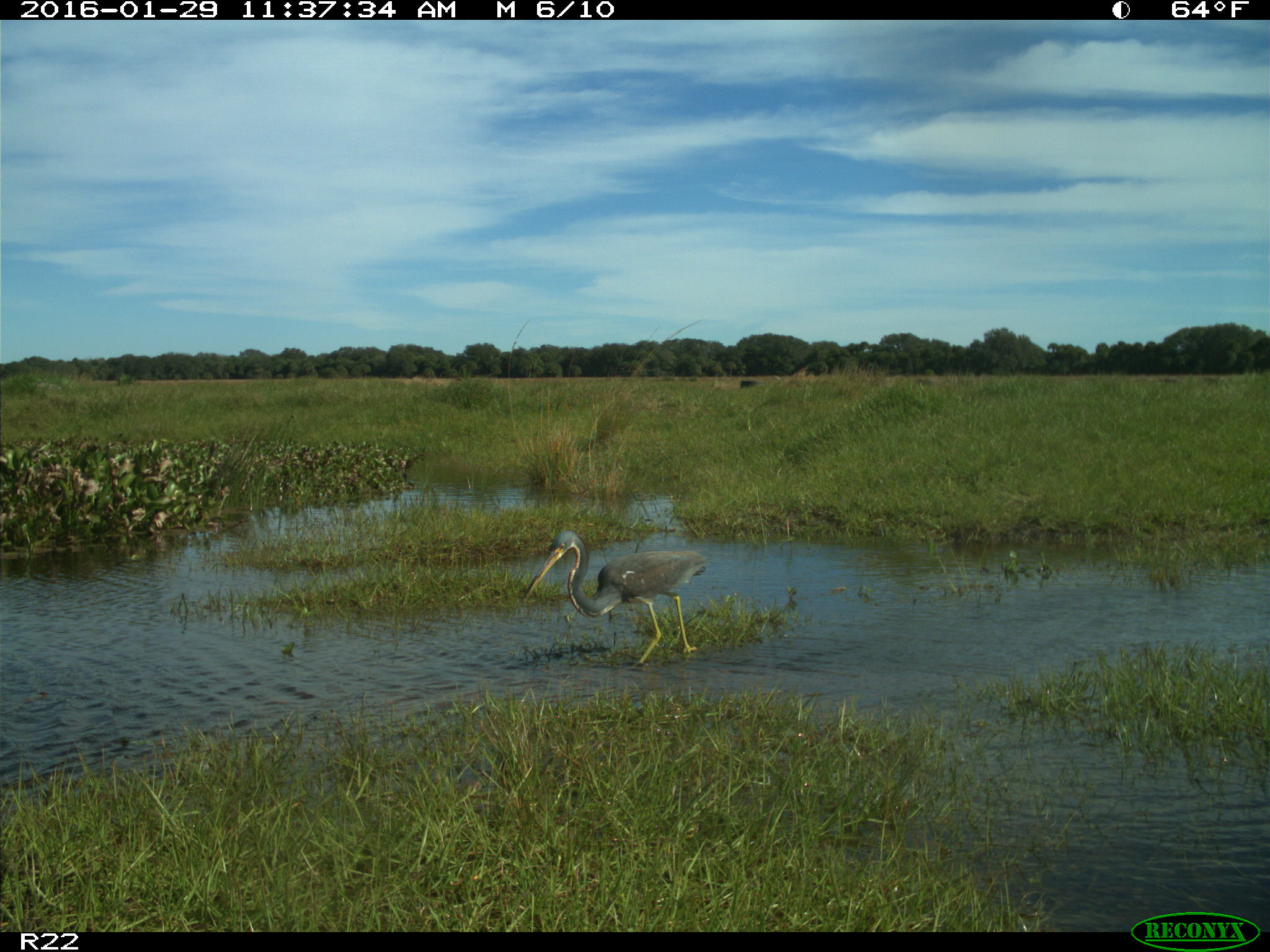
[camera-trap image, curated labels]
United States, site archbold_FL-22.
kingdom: Animalia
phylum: Chordata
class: Aves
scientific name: Aves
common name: birds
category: unidentified bird